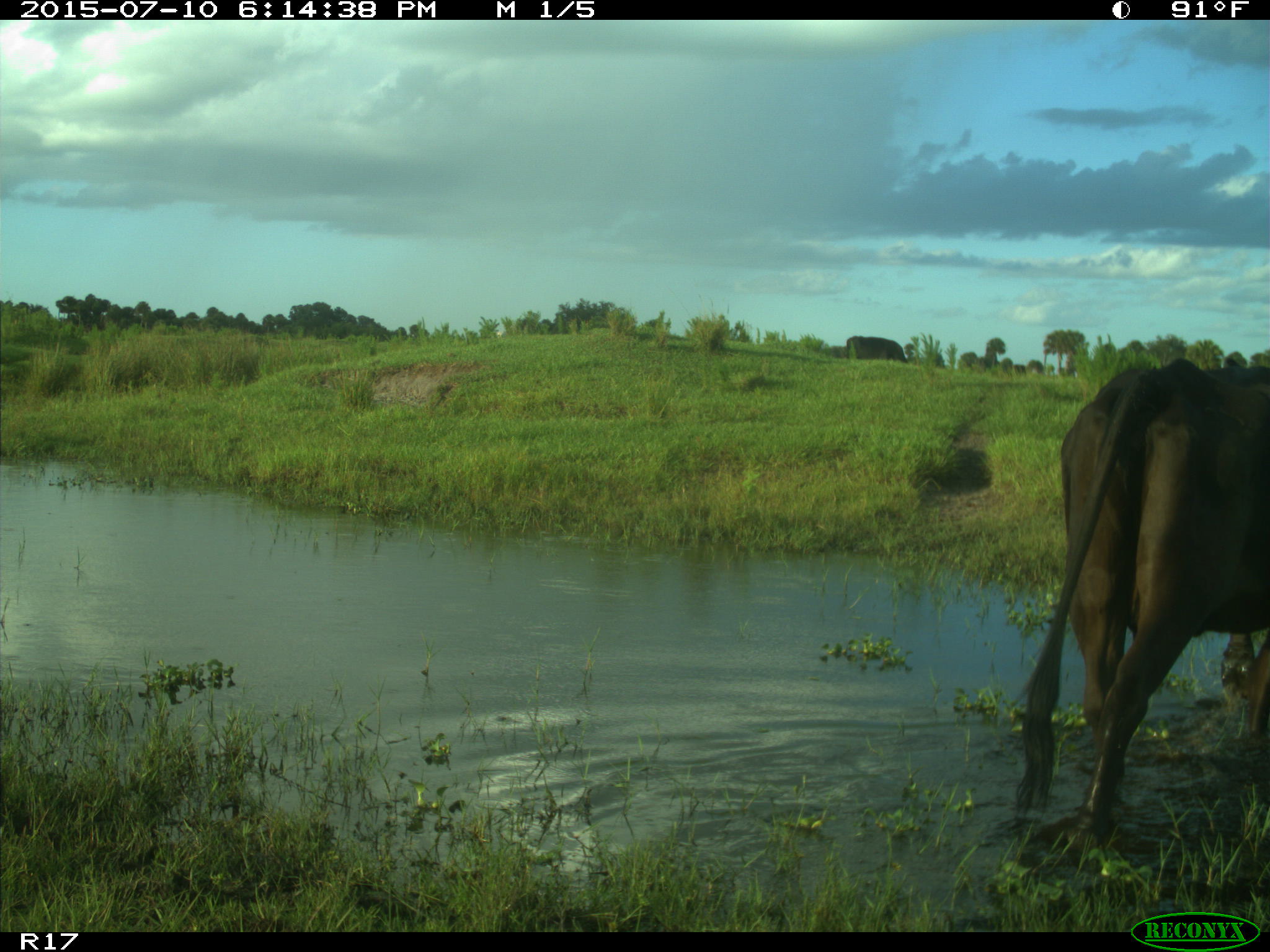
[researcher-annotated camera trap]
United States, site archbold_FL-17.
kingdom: Animalia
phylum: Chordata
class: Mammalia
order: Artiodactyla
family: Bovidae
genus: Bos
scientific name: Bos taurus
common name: domestic cow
Bos taurus (domestic cow).